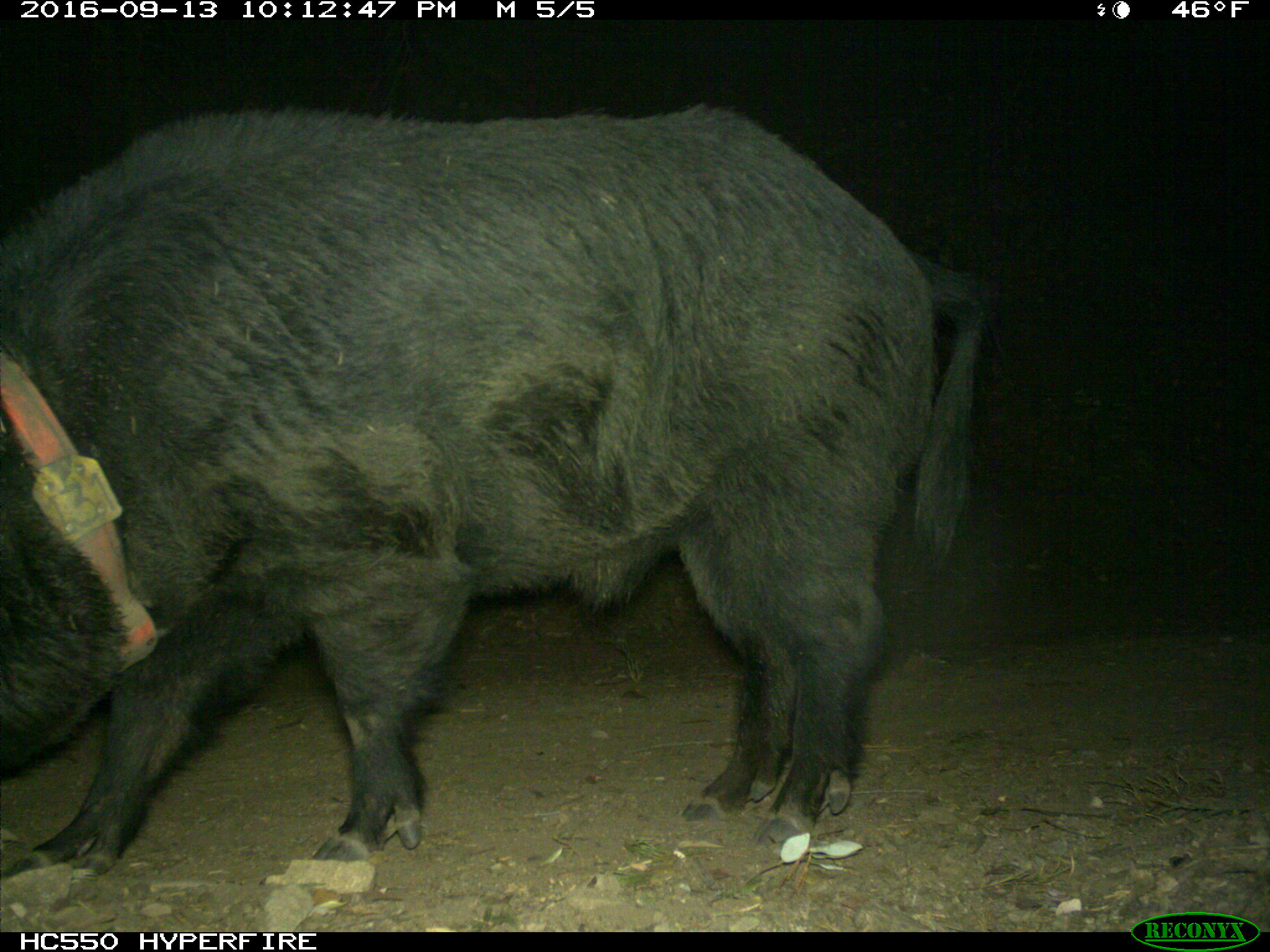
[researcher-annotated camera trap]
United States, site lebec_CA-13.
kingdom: Animalia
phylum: Chordata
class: Mammalia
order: Artiodactyla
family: Suidae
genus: Sus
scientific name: Sus scrofa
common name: wild boar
Sus scrofa (wild boar).